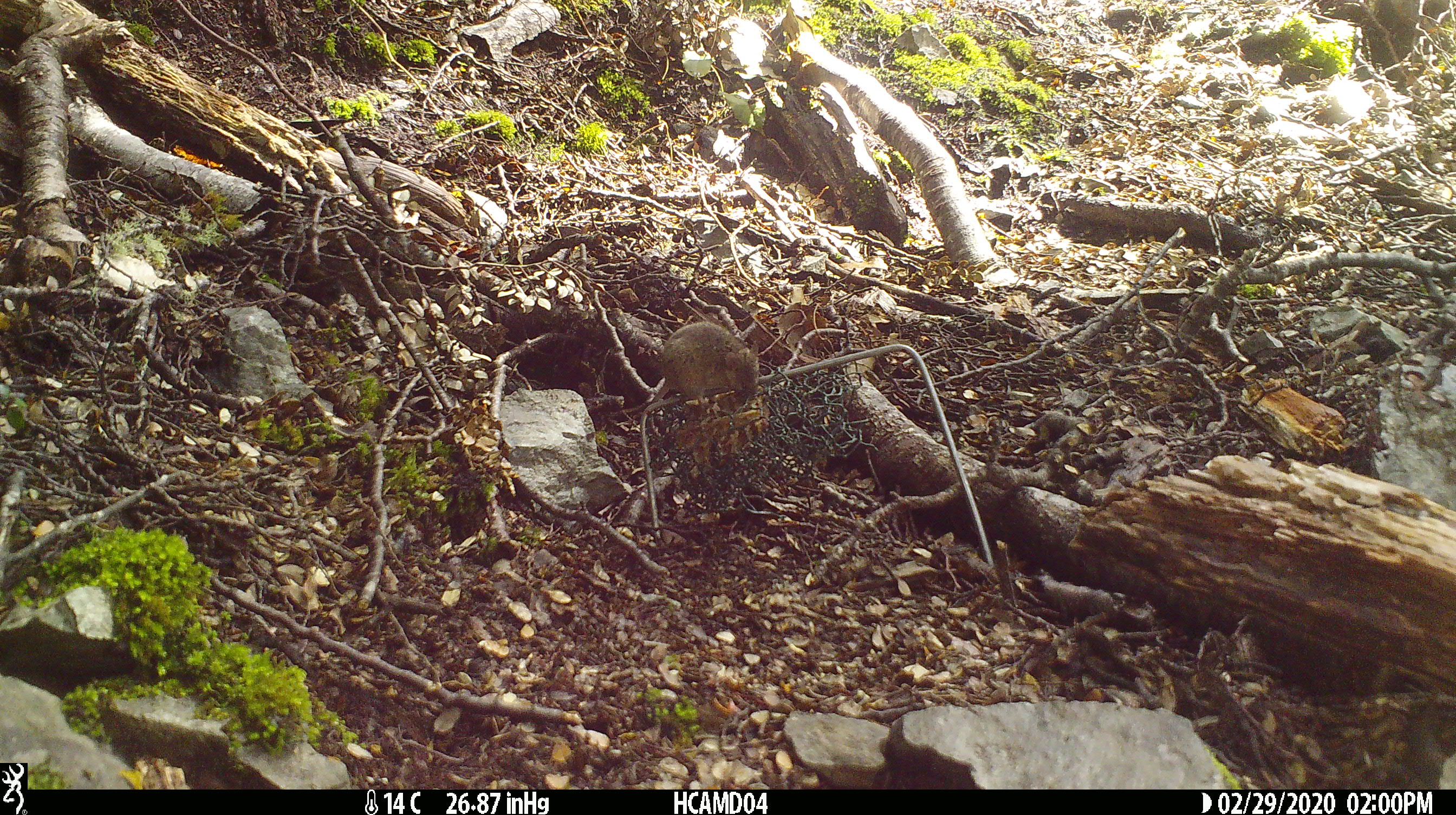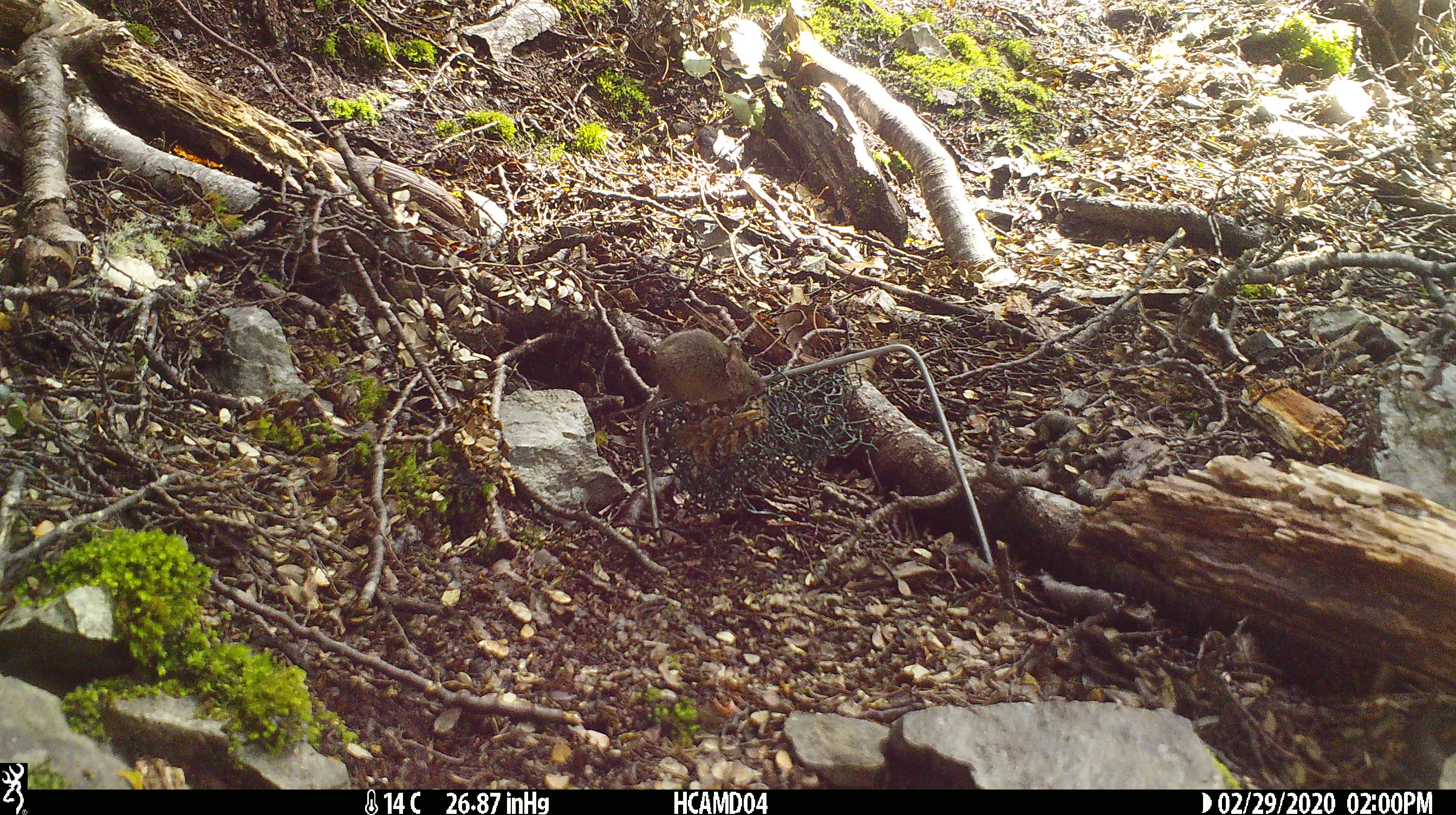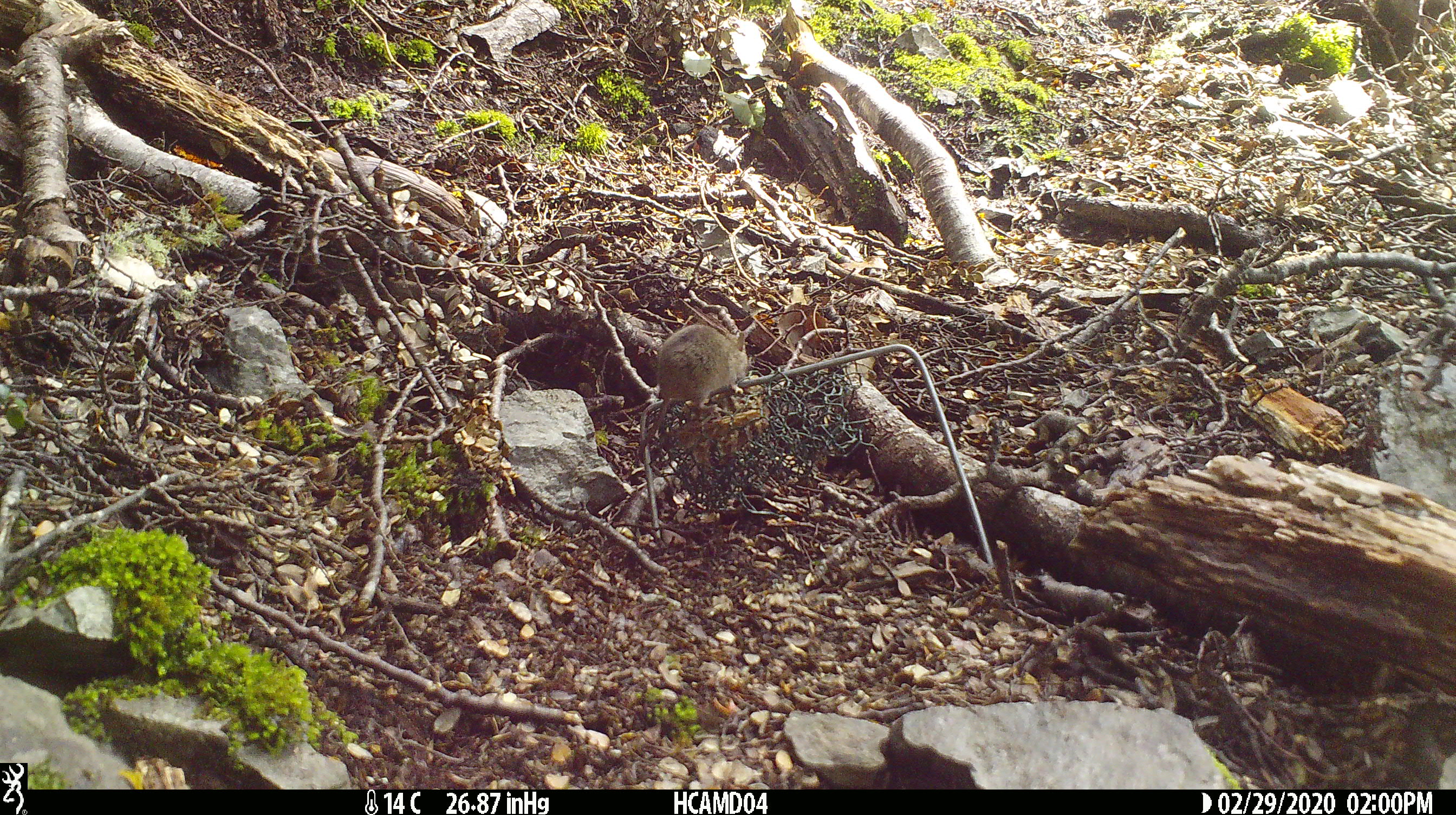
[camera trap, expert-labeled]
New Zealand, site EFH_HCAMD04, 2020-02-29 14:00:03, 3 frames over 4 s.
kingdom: Animalia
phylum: Chordata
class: Mammalia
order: Rodentia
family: Muridae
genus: Mus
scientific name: Mus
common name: mouse